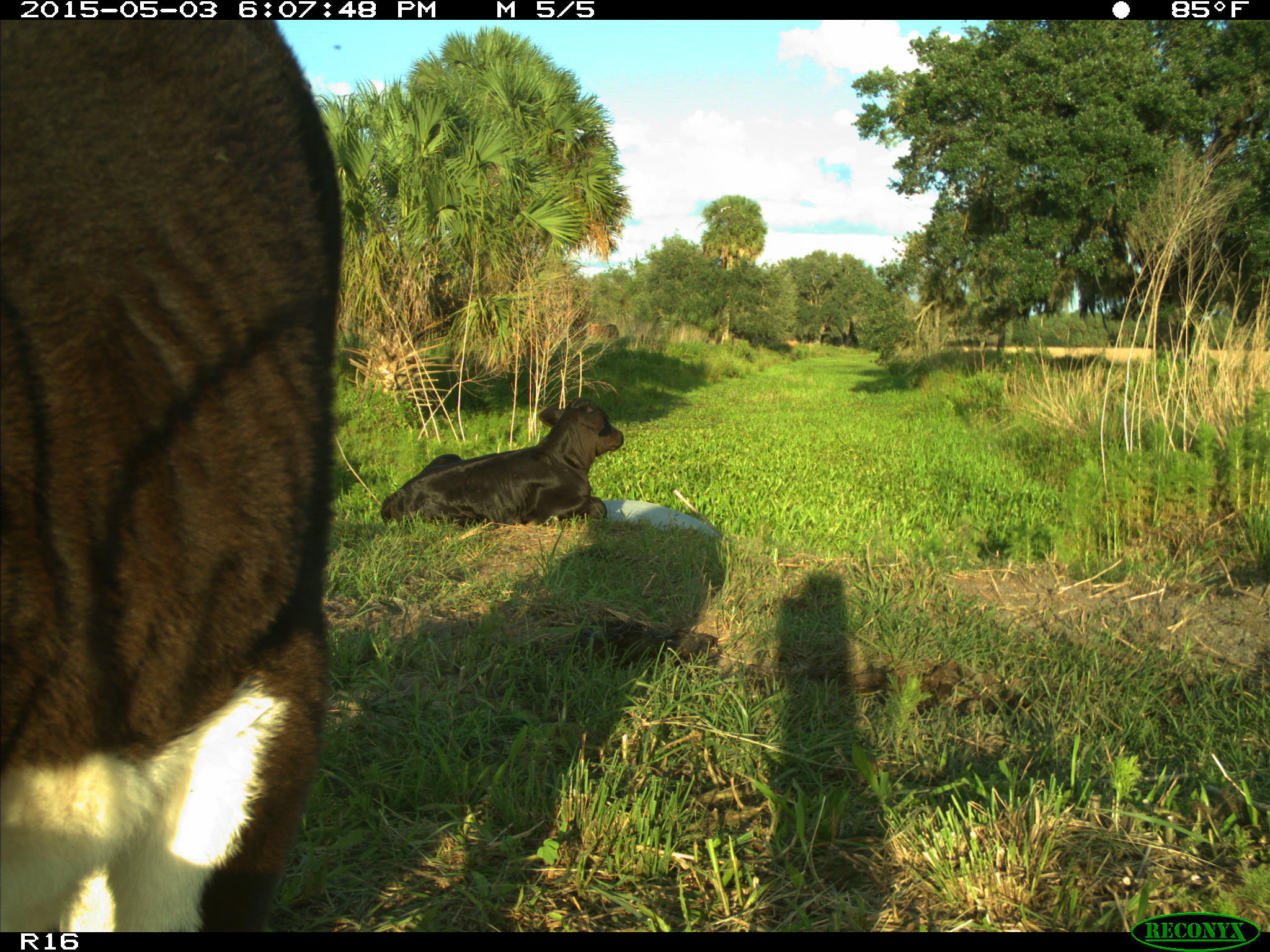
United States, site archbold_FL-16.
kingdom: Animalia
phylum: Chordata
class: Mammalia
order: Artiodactyla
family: Bovidae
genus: Bos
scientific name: Bos taurus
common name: domestic cow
Bos taurus (domestic cow).